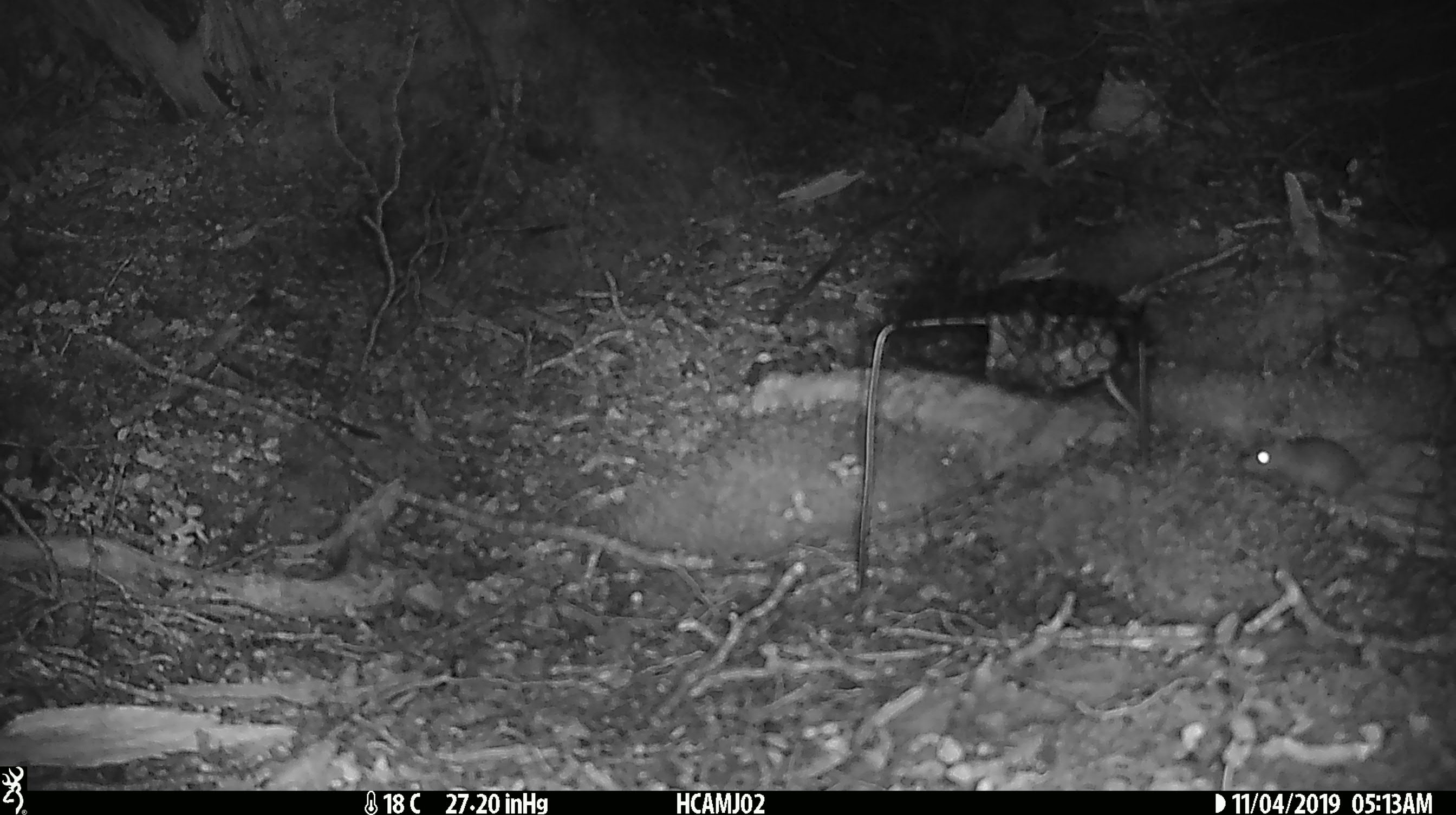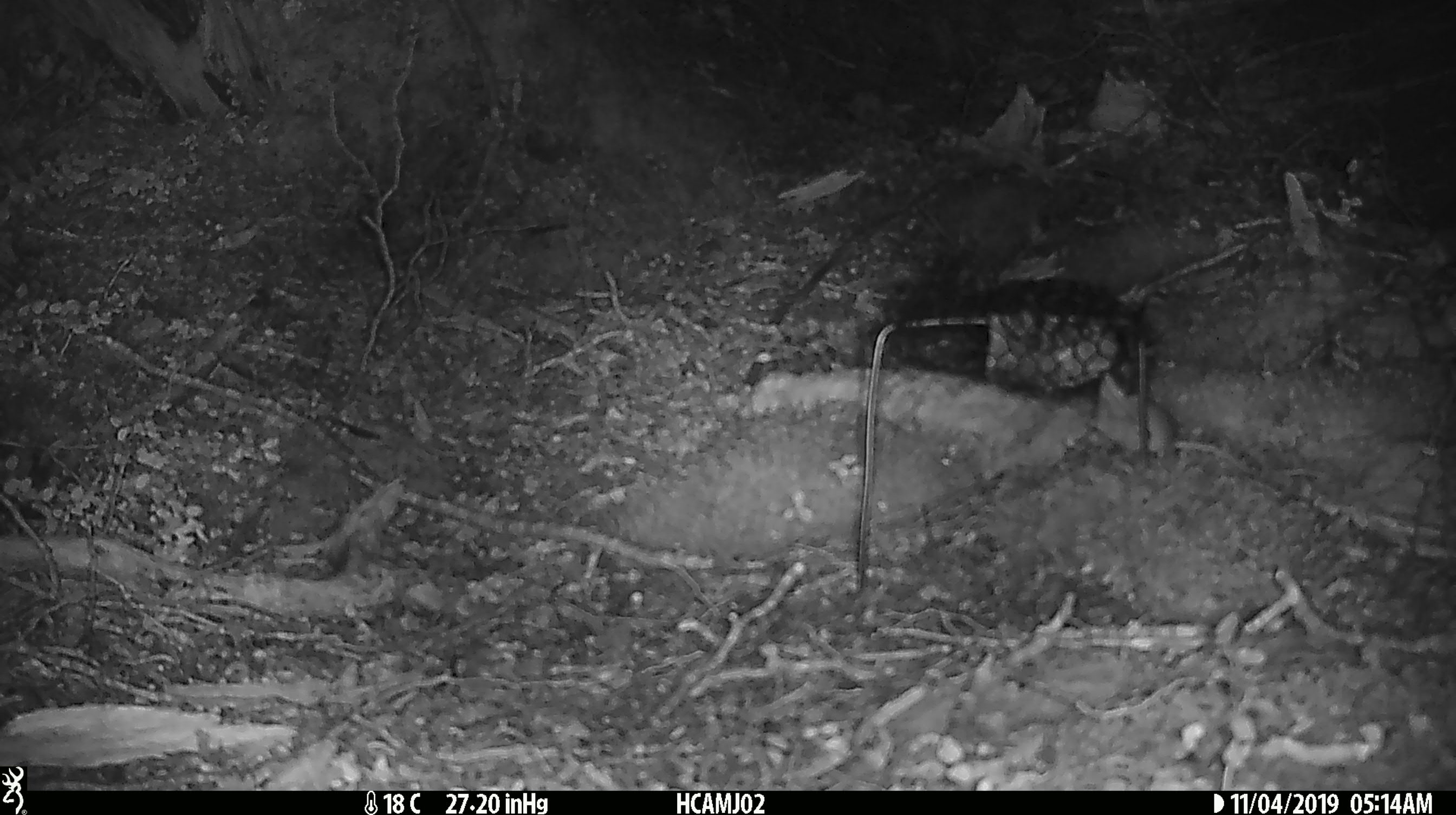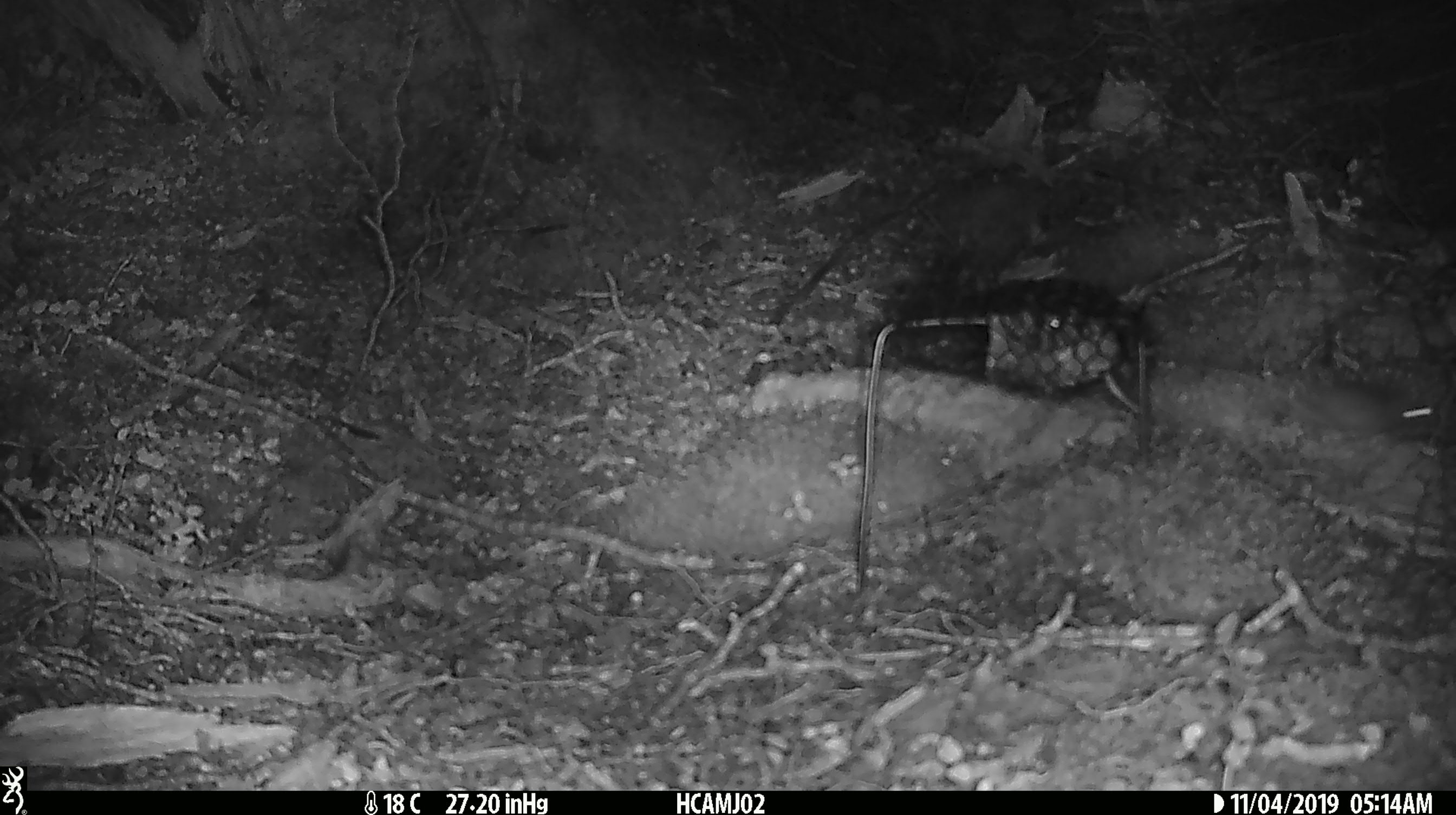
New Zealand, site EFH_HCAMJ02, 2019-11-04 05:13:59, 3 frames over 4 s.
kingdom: Animalia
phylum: Chordata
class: Mammalia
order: Rodentia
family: Muridae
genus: Mus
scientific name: Mus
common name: mouse